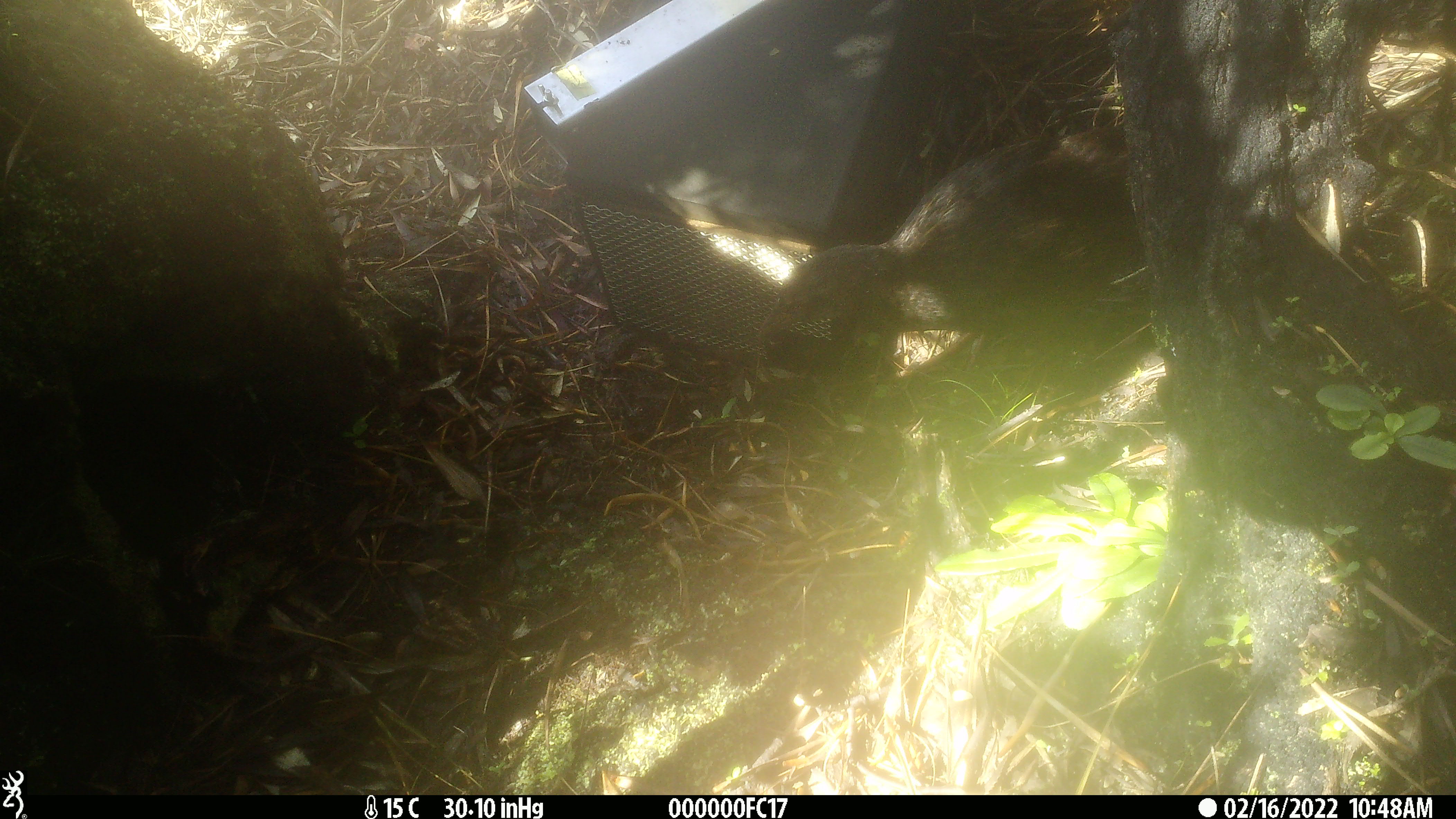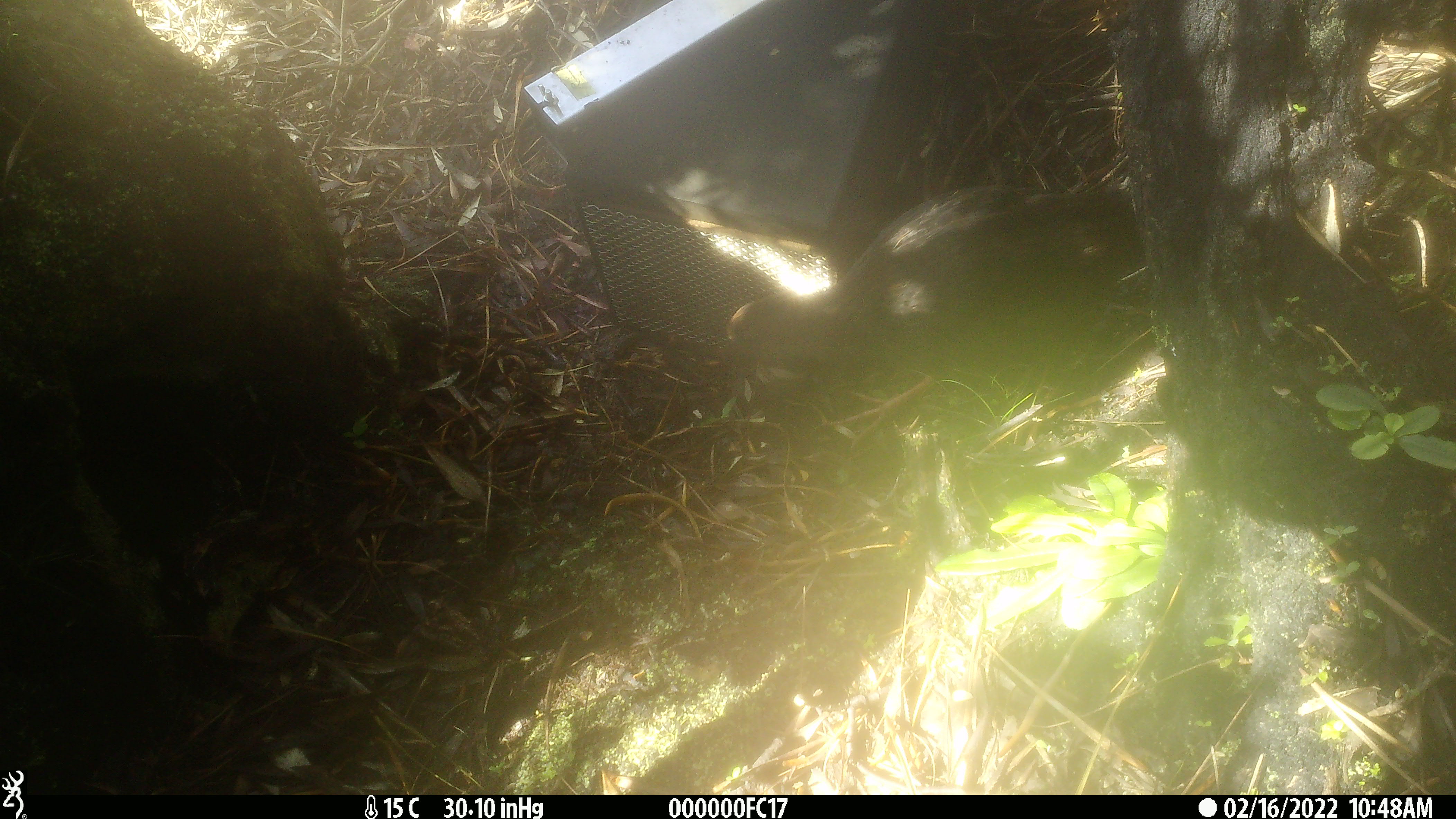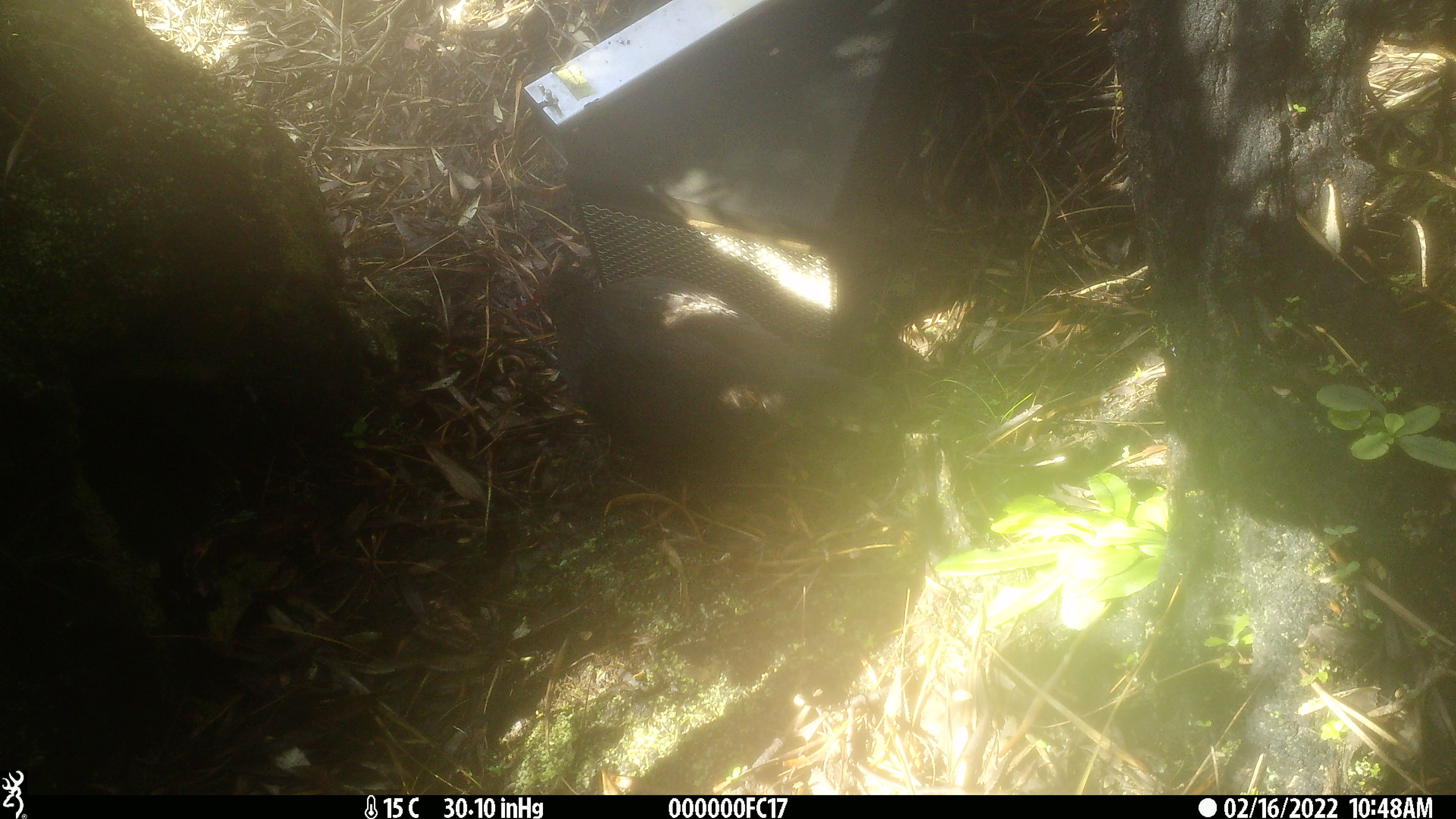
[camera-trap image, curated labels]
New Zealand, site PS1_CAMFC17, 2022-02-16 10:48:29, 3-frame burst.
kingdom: Animalia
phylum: Chordata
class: Aves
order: Gruiformes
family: Rallidae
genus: Gallirallus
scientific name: Gallirallus australis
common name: weka